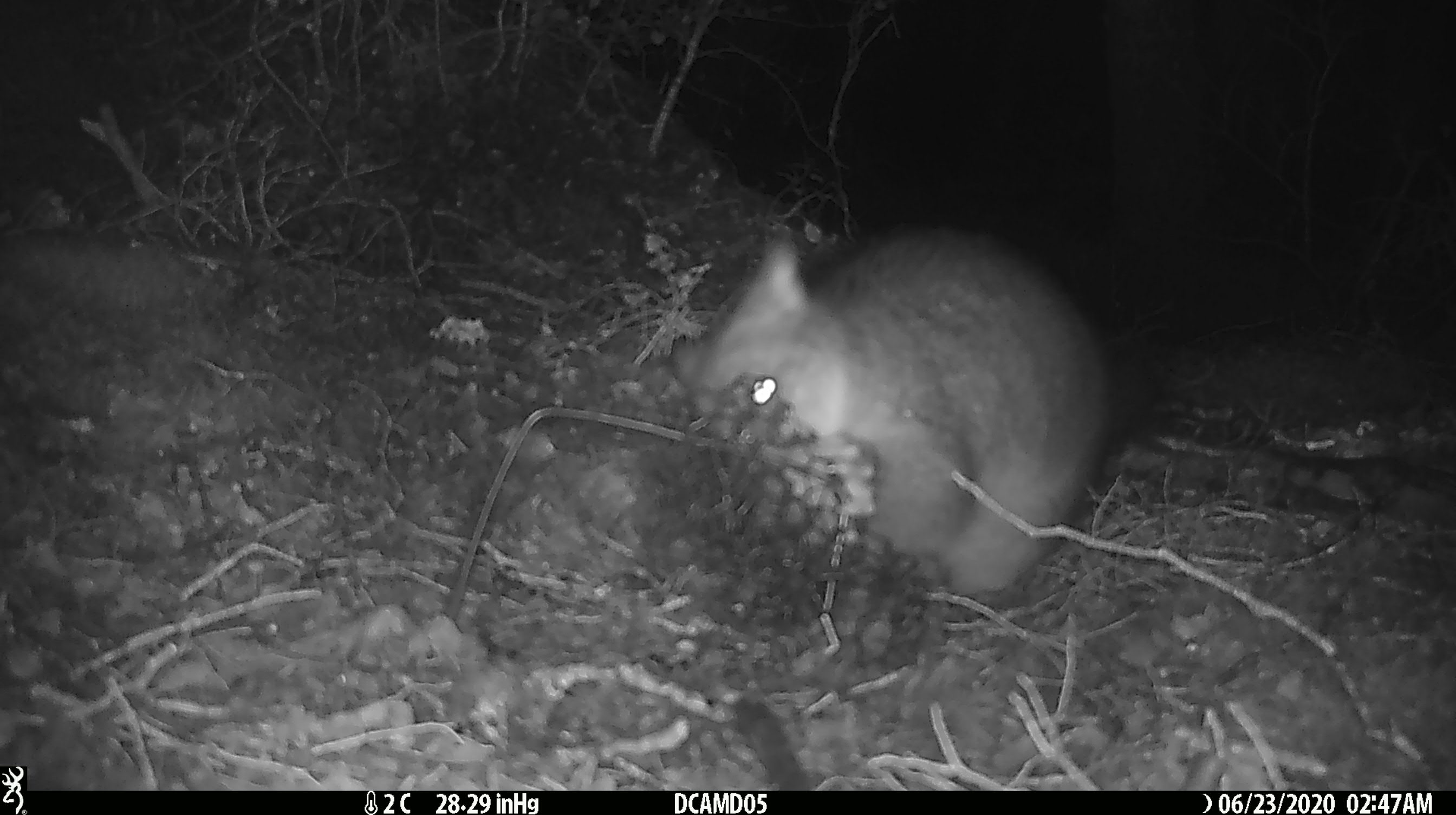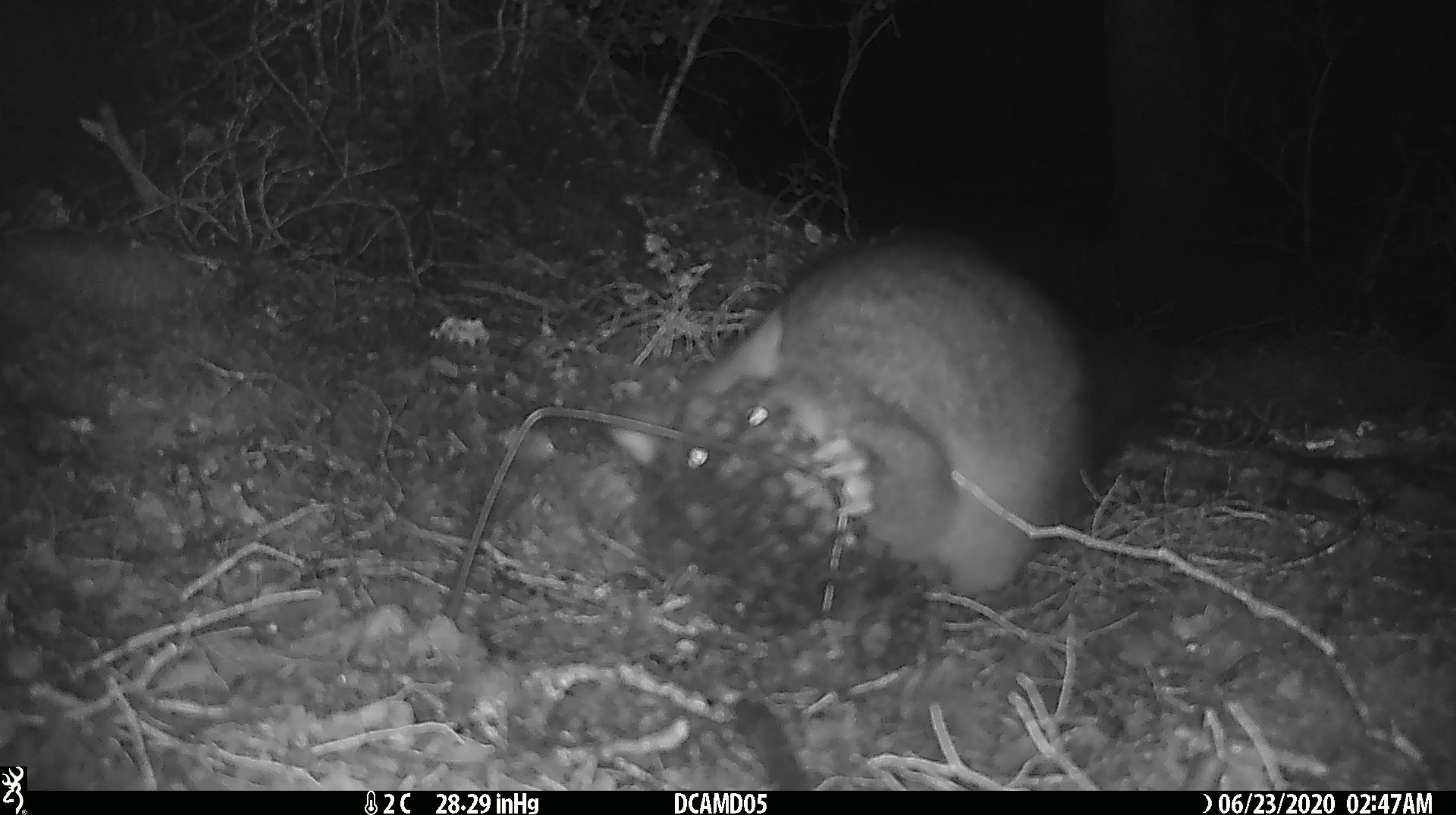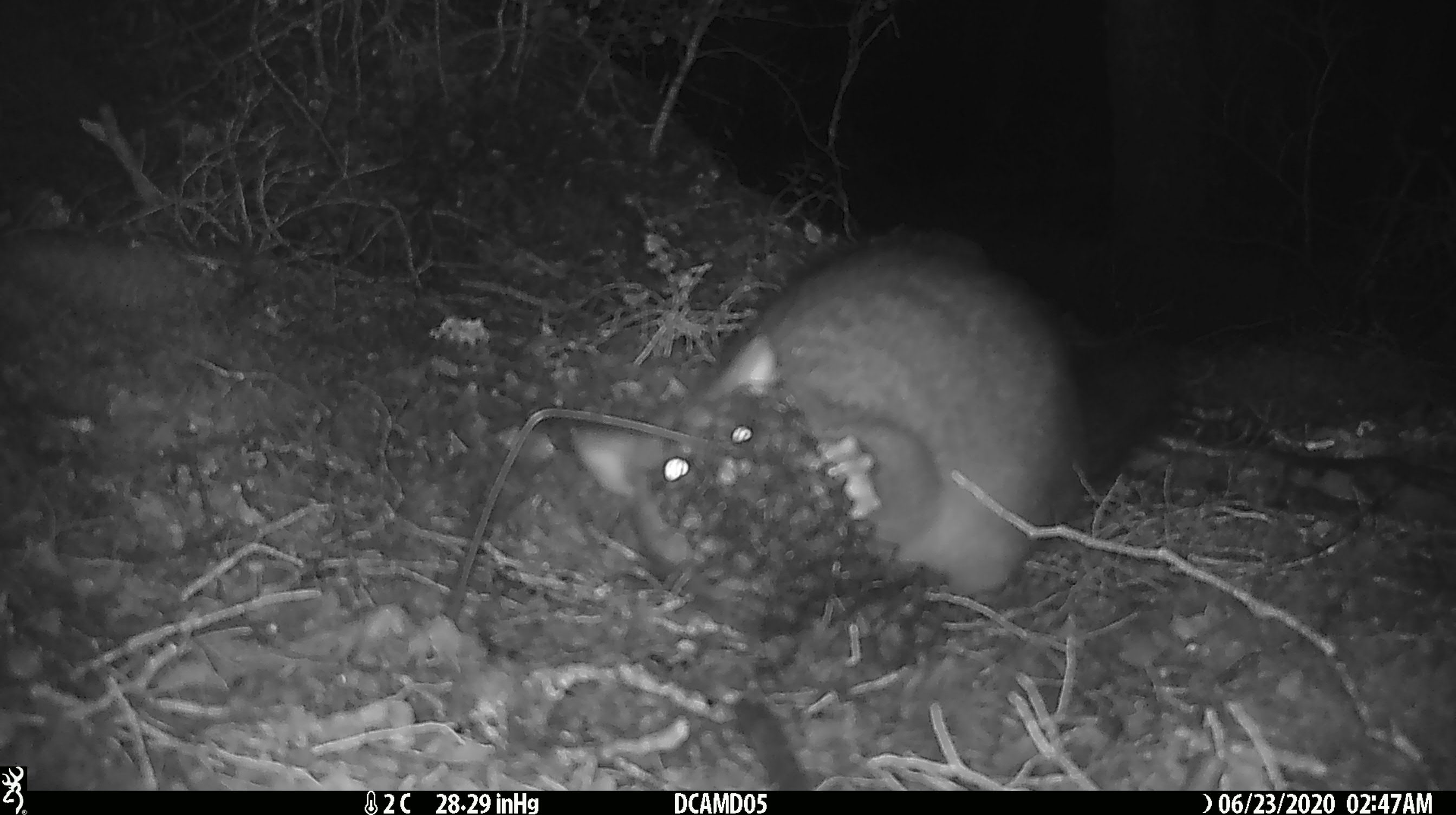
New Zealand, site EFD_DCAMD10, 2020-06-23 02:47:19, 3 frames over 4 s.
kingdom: Animalia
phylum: Chordata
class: Mammalia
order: Diprotodontia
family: Phalangeridae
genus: Trichosurus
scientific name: Trichosurus vulpecula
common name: common brushtail possum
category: possum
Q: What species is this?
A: Possum (common brushtail possum) (Trichosurus vulpecula).